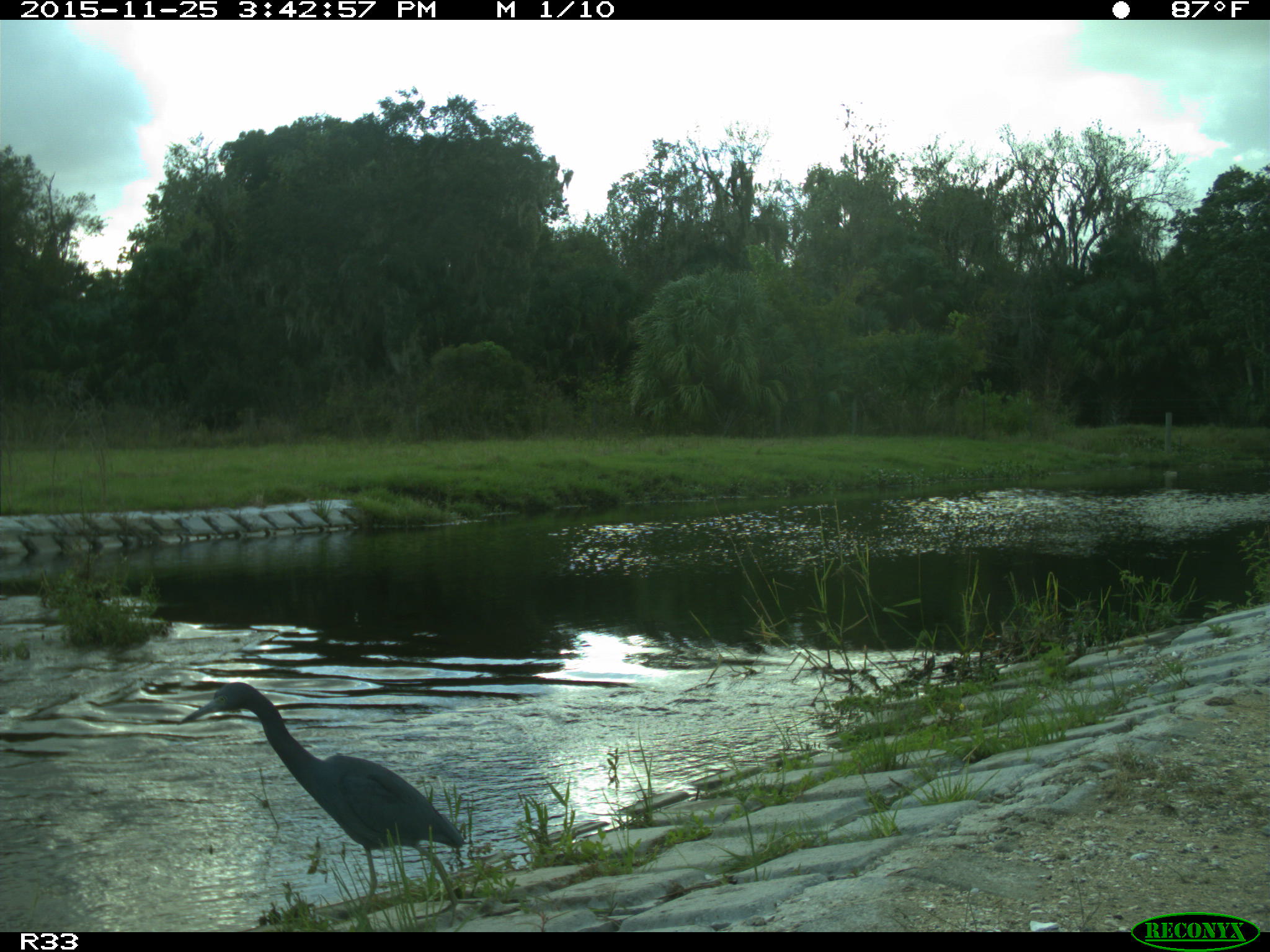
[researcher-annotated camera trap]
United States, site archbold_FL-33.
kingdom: Animalia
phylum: Chordata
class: Aves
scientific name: Aves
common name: birds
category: unidentified bird